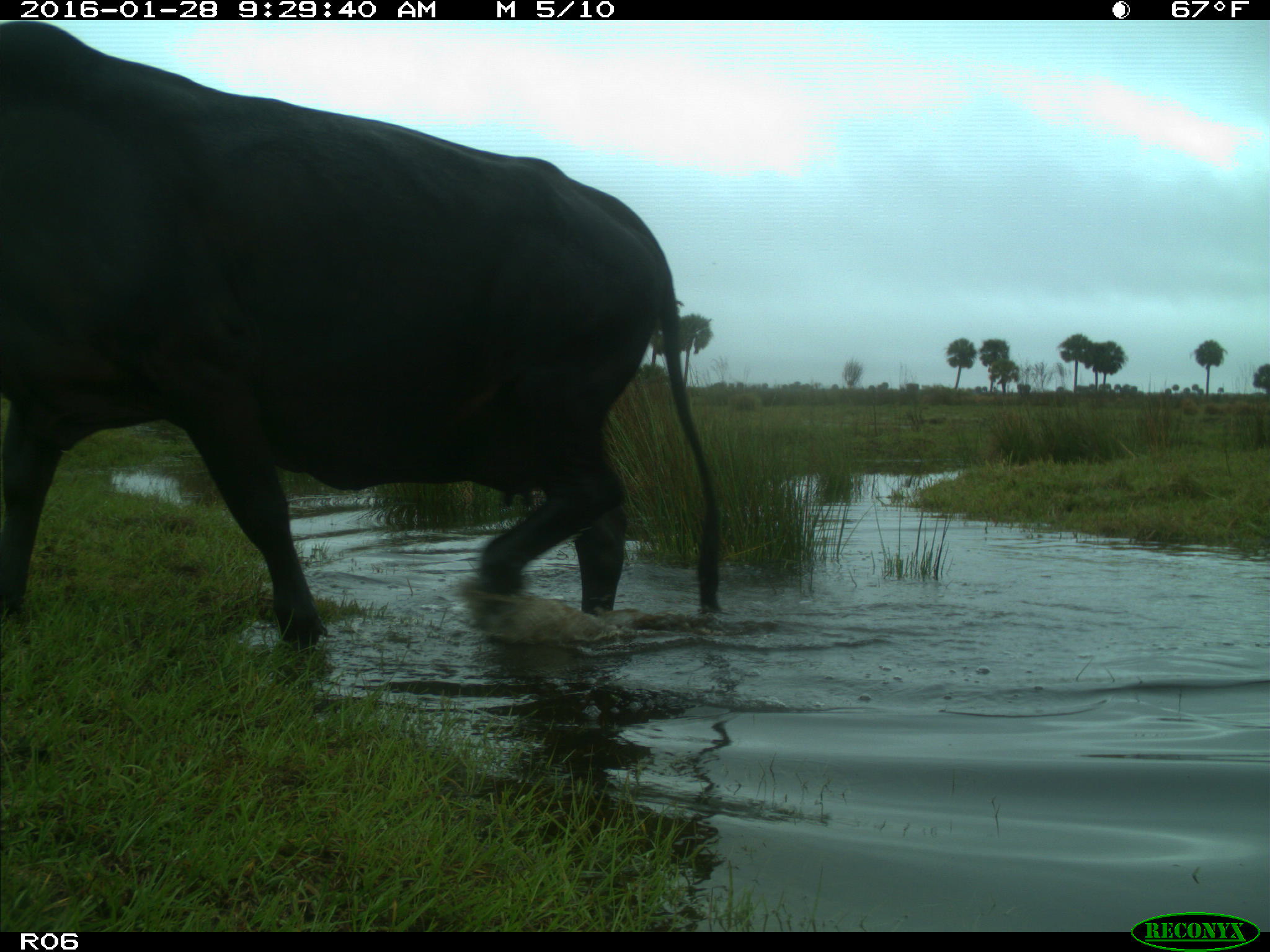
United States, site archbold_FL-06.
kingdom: Animalia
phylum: Chordata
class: Mammalia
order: Artiodactyla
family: Bovidae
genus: Bos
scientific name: Bos taurus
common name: domestic cow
Bos taurus (domestic cow).